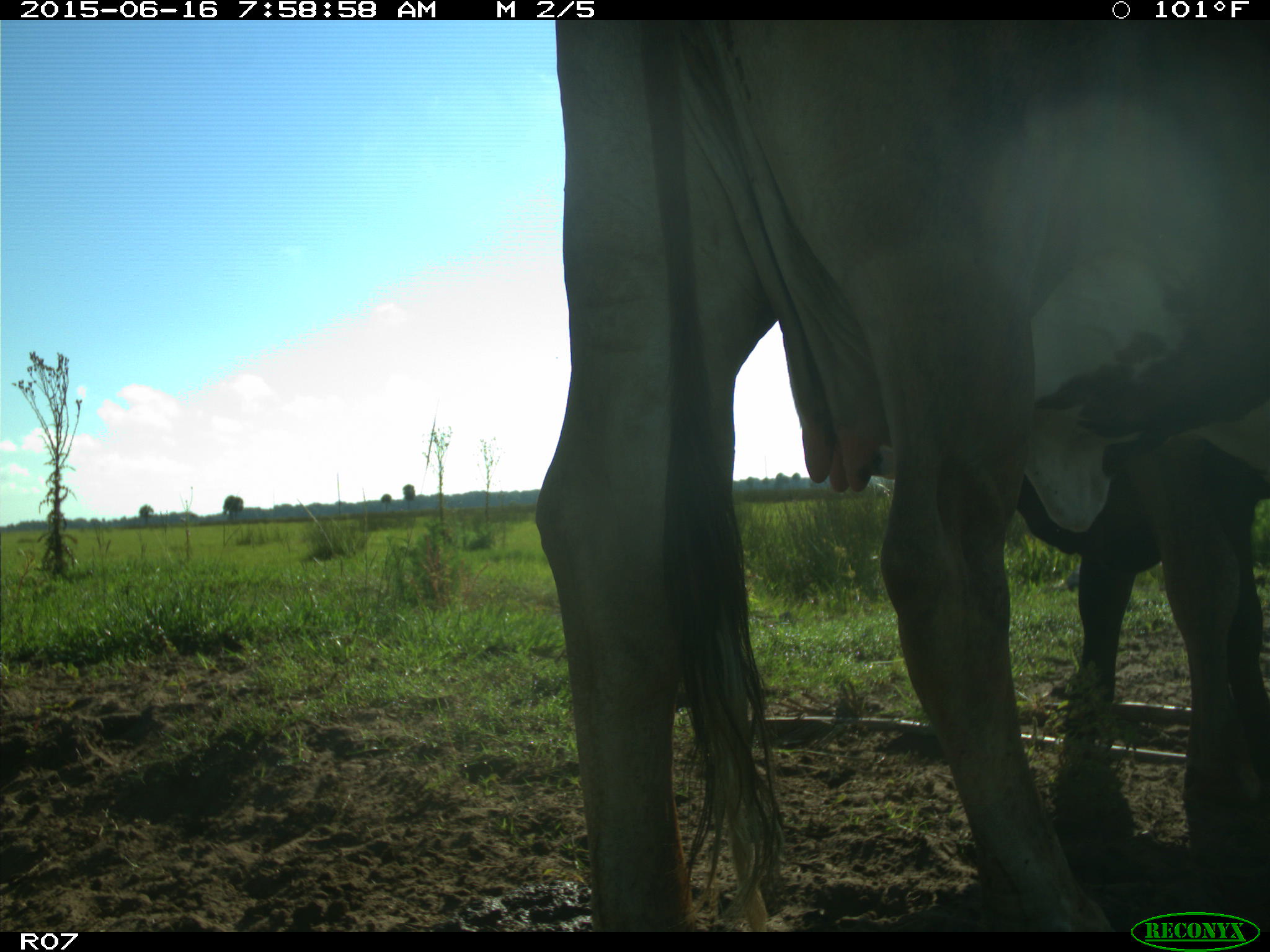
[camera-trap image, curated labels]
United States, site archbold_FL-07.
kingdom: Animalia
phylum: Chordata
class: Mammalia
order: Artiodactyla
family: Bovidae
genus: Bos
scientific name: Bos taurus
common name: domestic cow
Bos taurus (domestic cow).